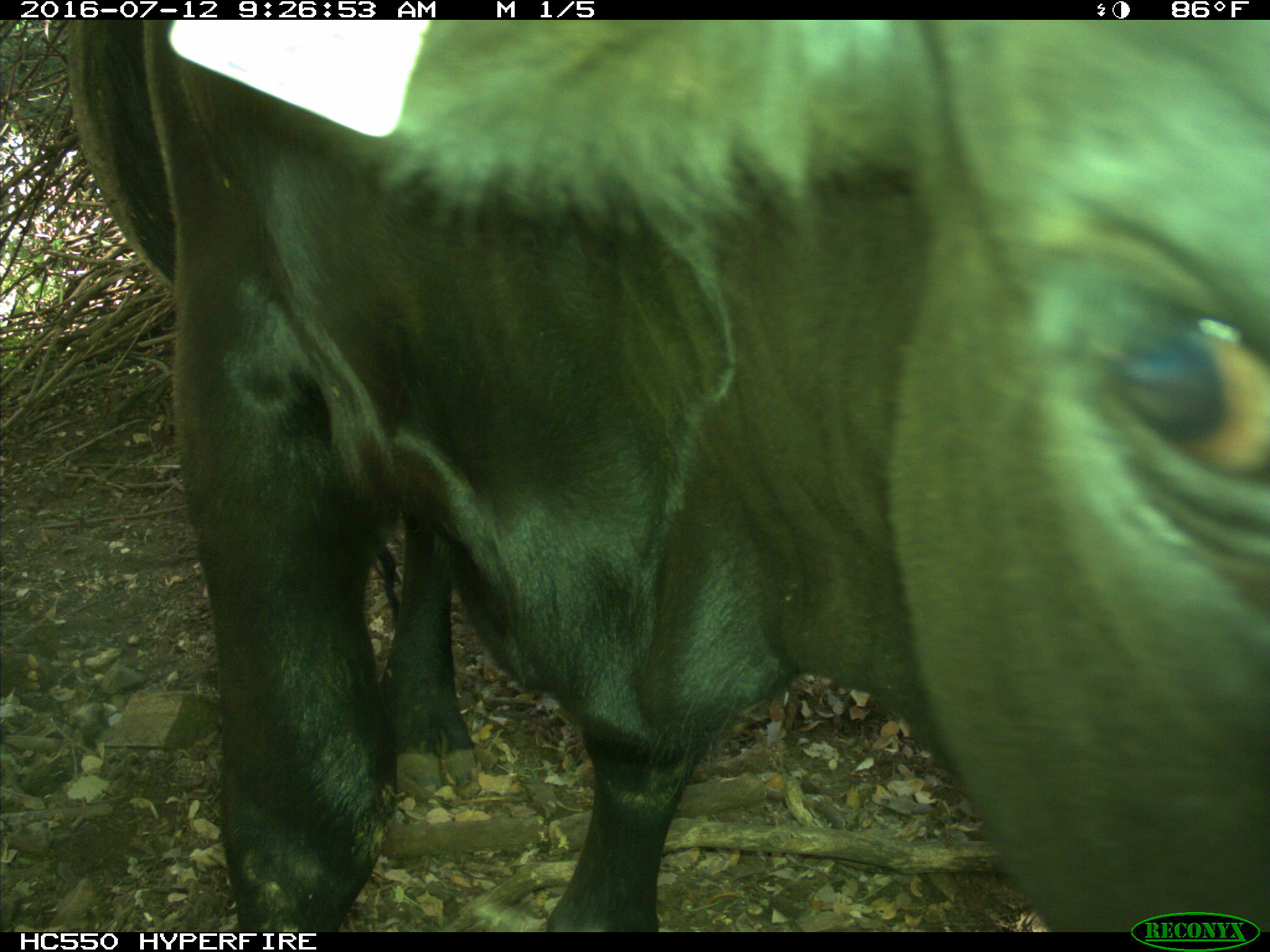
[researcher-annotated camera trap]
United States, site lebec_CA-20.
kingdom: Animalia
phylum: Chordata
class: Mammalia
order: Artiodactyla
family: Bovidae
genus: Bos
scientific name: Bos taurus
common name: domestic cow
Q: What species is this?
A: Bos taurus (domestic cow).